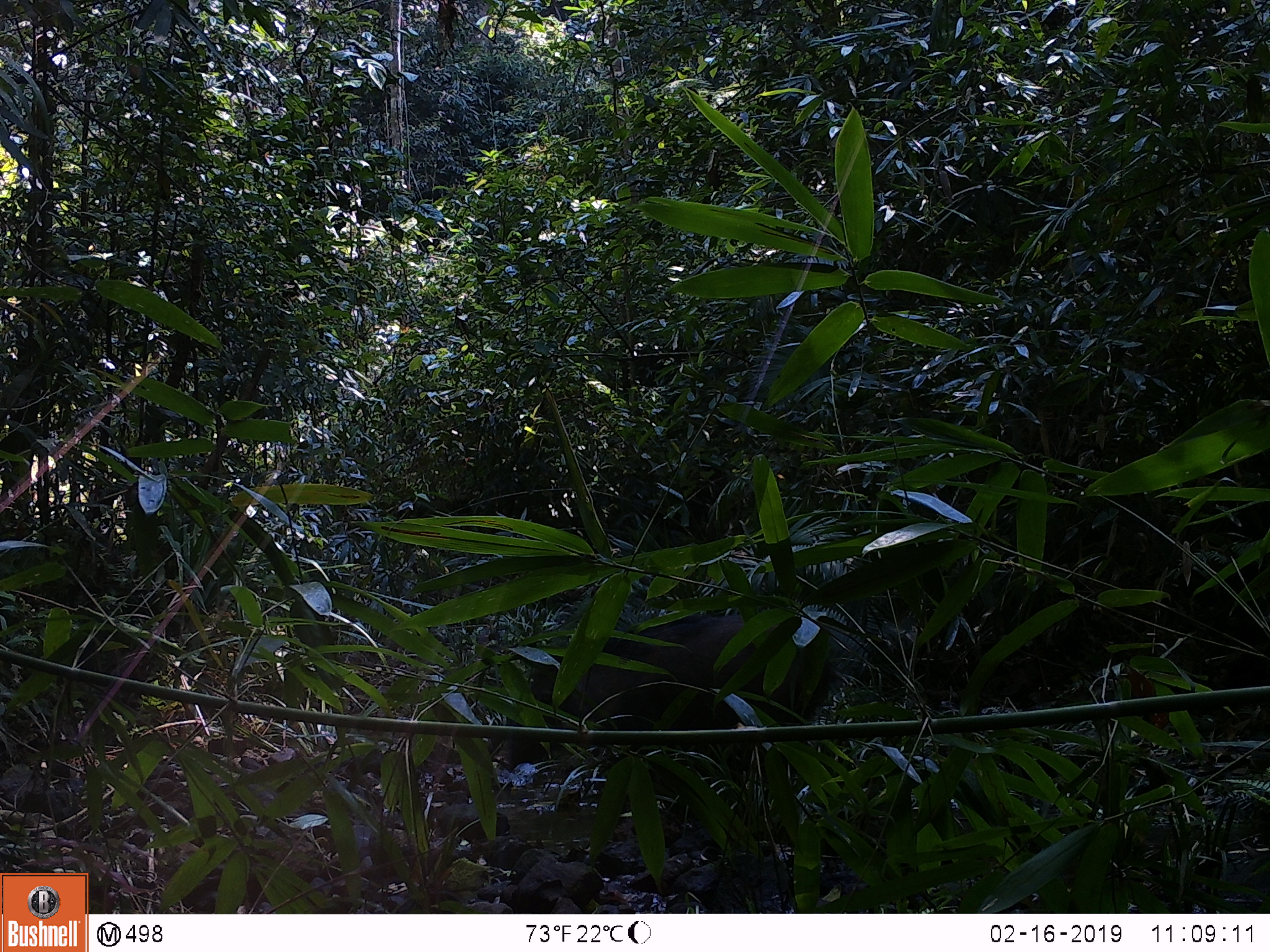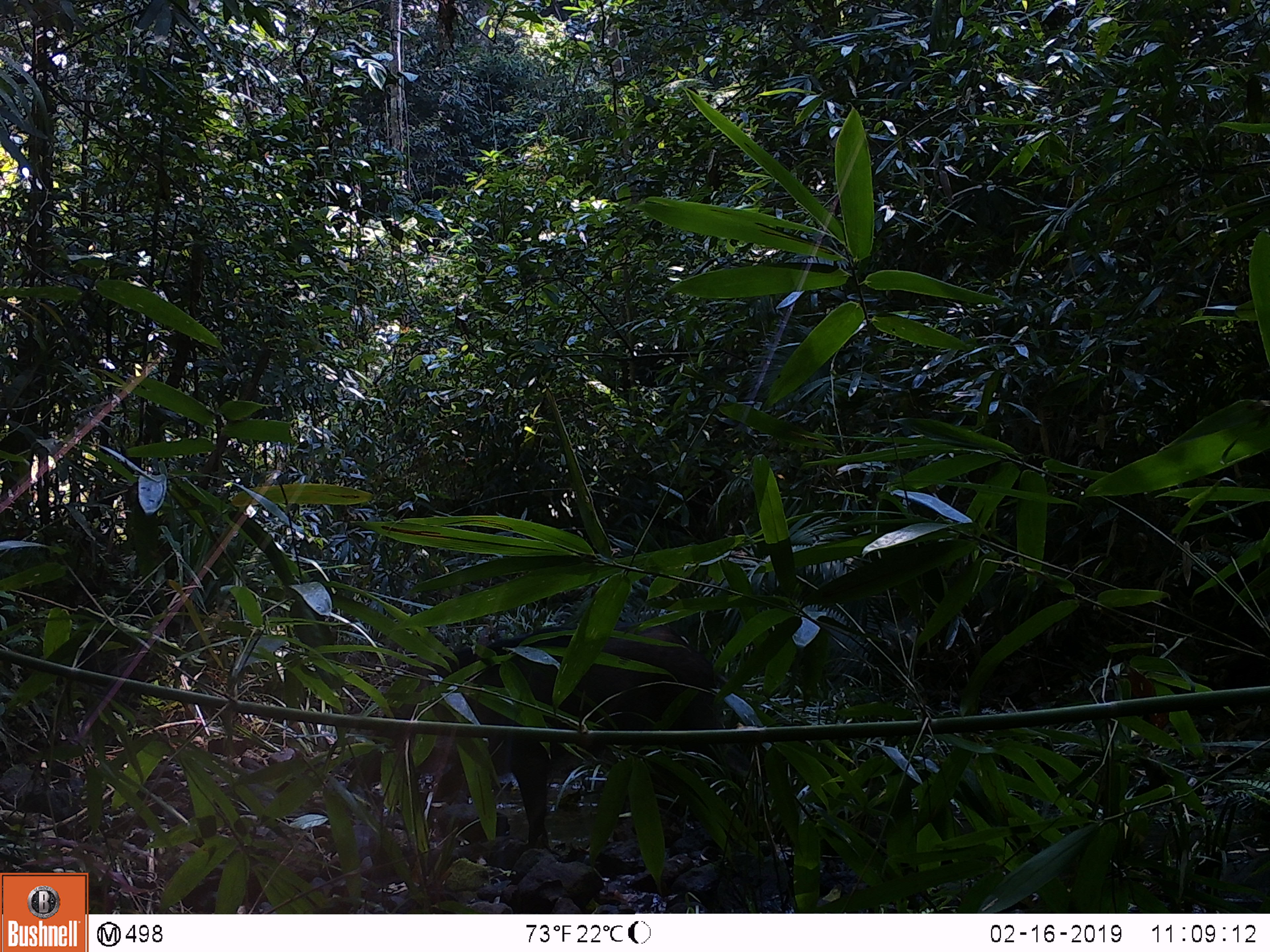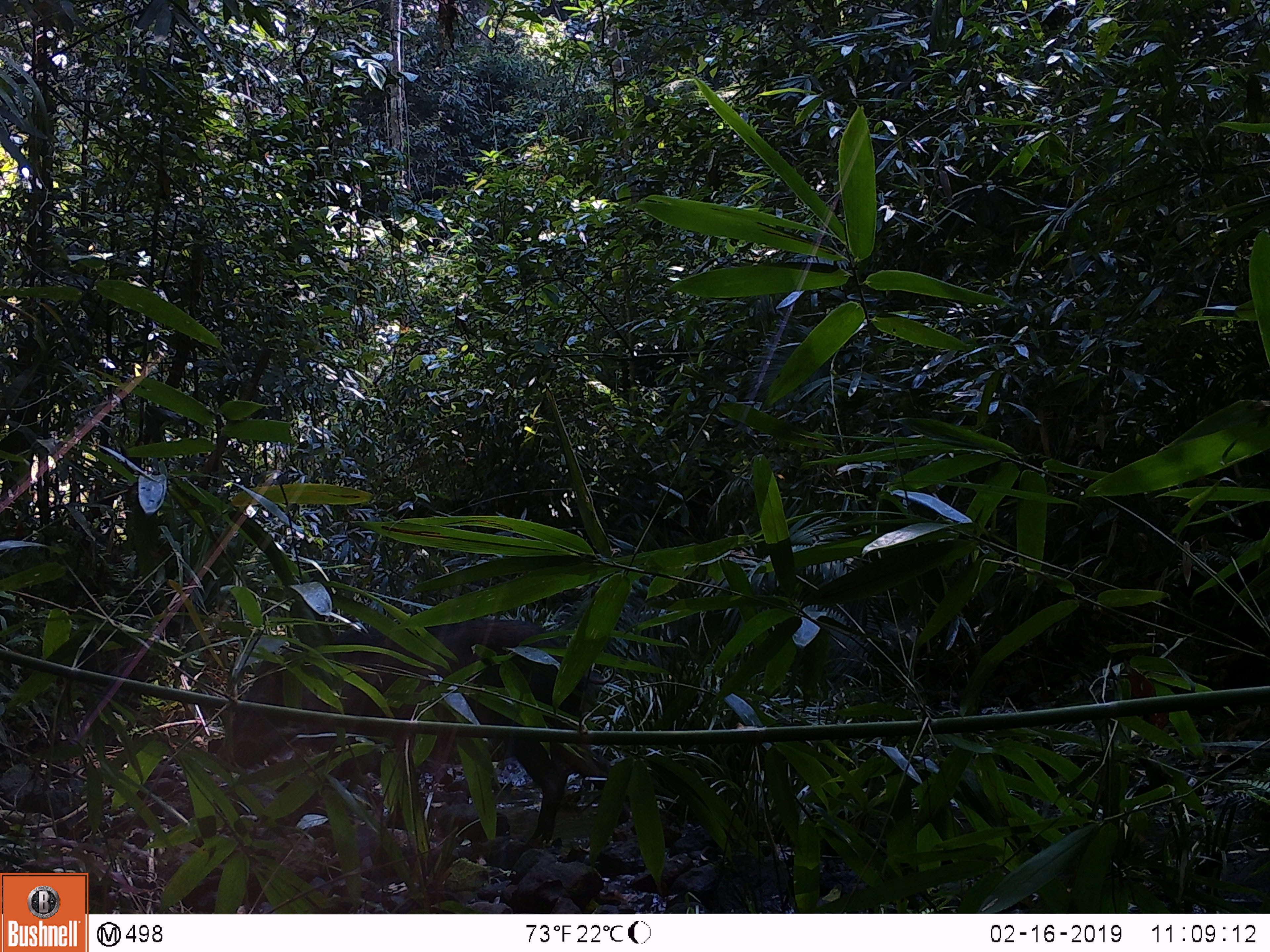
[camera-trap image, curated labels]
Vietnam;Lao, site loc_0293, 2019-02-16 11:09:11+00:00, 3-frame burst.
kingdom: Animalia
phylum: Chordata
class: Mammalia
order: Artiodactyla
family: Suidae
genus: Sus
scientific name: Sus scrofa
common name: eurasian wild pig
Eurasian wild pig (Sus scrofa). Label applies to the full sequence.